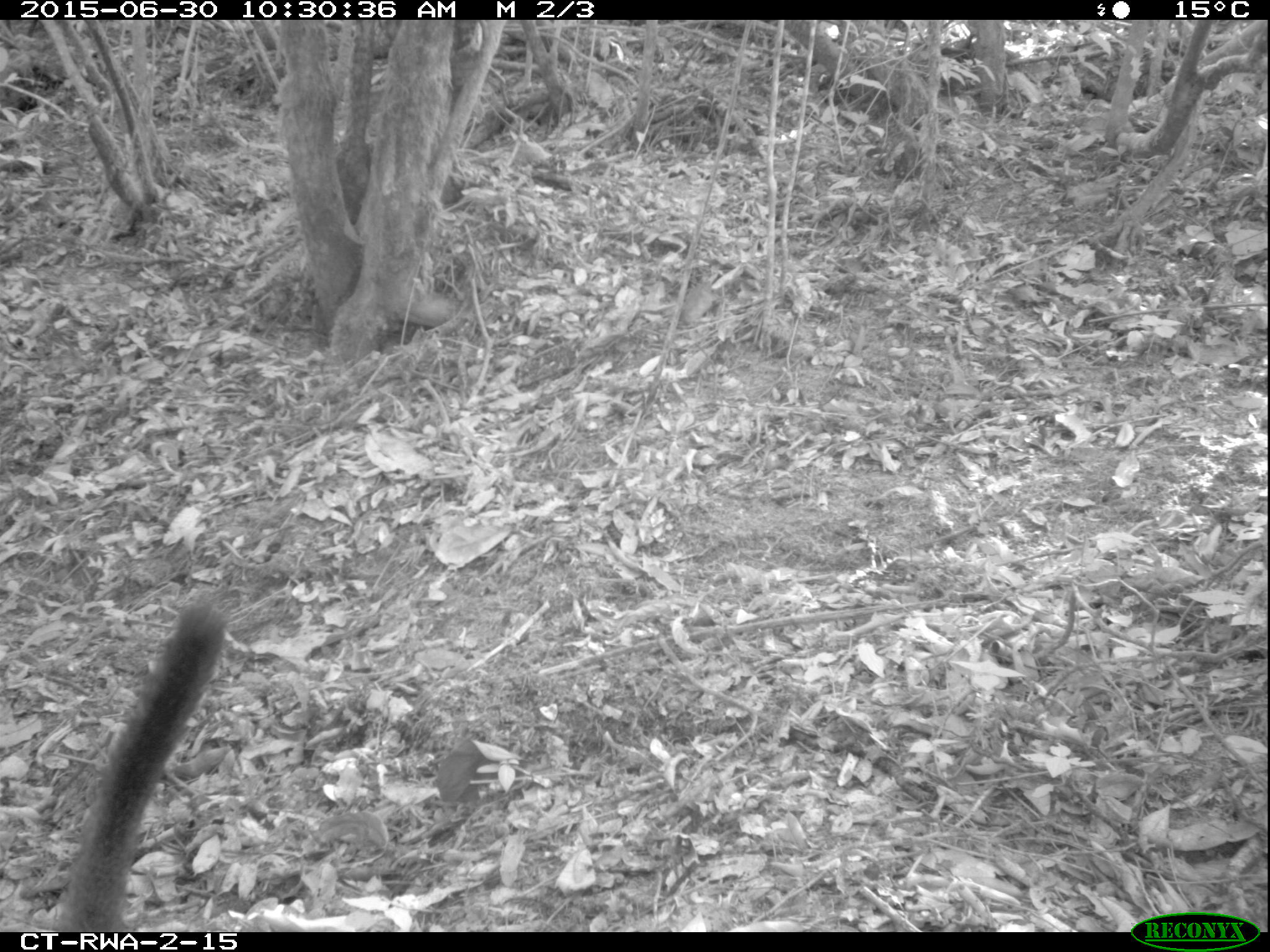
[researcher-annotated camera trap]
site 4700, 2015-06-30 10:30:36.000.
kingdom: Animalia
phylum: Chordata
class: Mammalia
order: Primates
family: Cercopithecidae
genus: Allochrocebus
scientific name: Allochrocebus lhoesti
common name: l'hoest's monkey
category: cercopithecus lhoesti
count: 1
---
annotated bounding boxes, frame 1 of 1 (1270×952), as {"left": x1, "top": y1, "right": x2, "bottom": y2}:
cercopithecus lhoesti: {"left": 60, "top": 597, "right": 226, "bottom": 932}